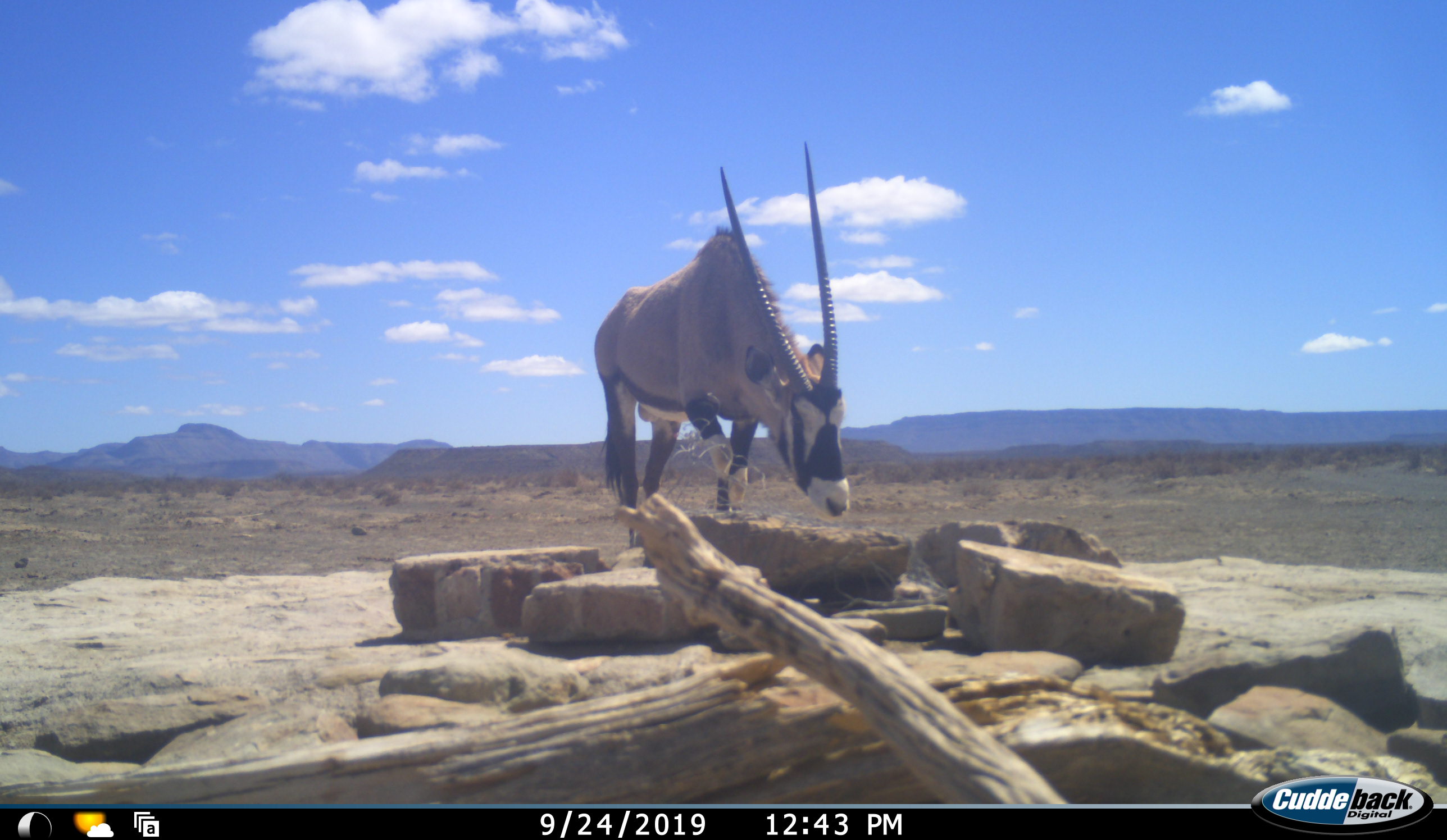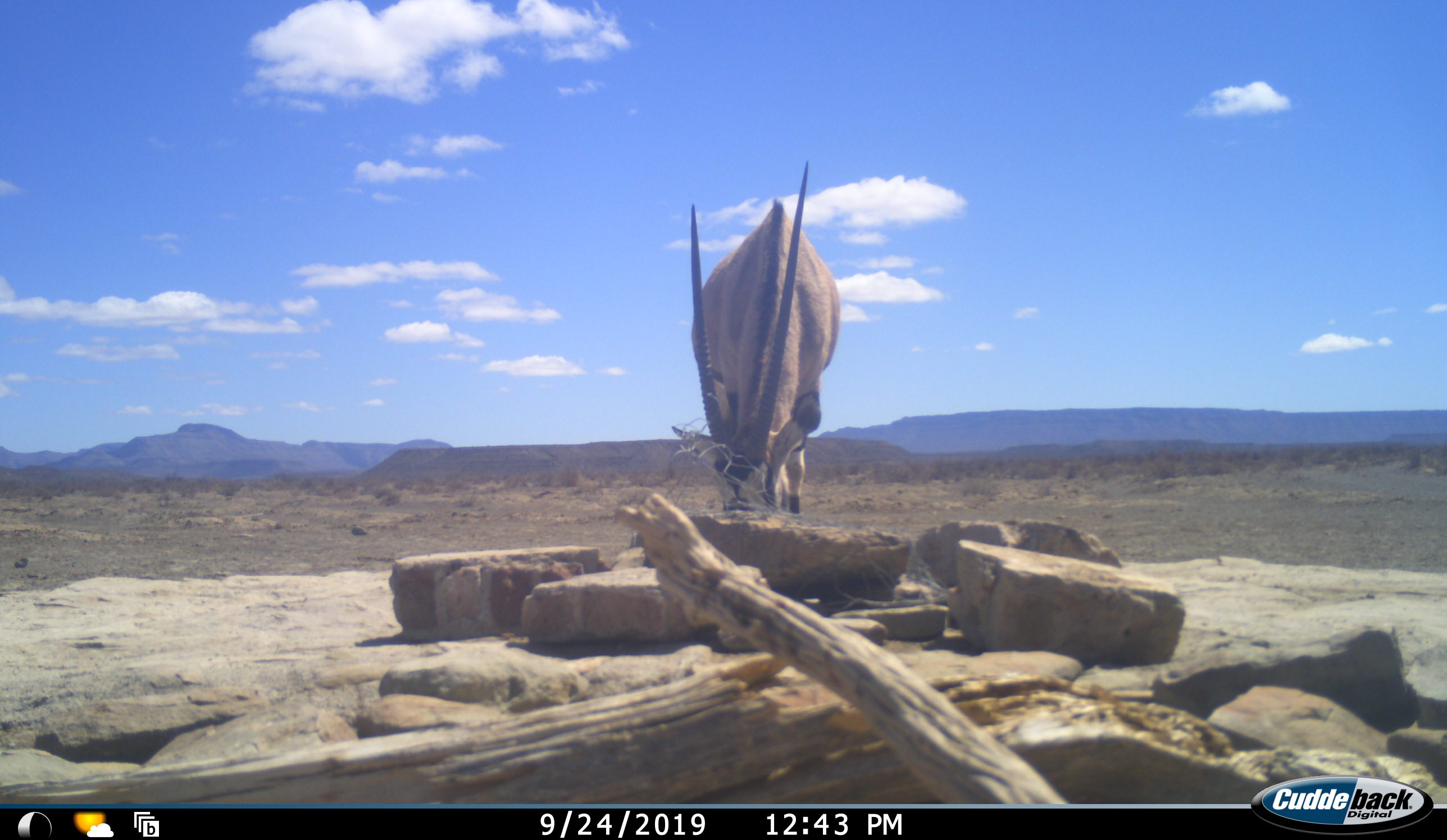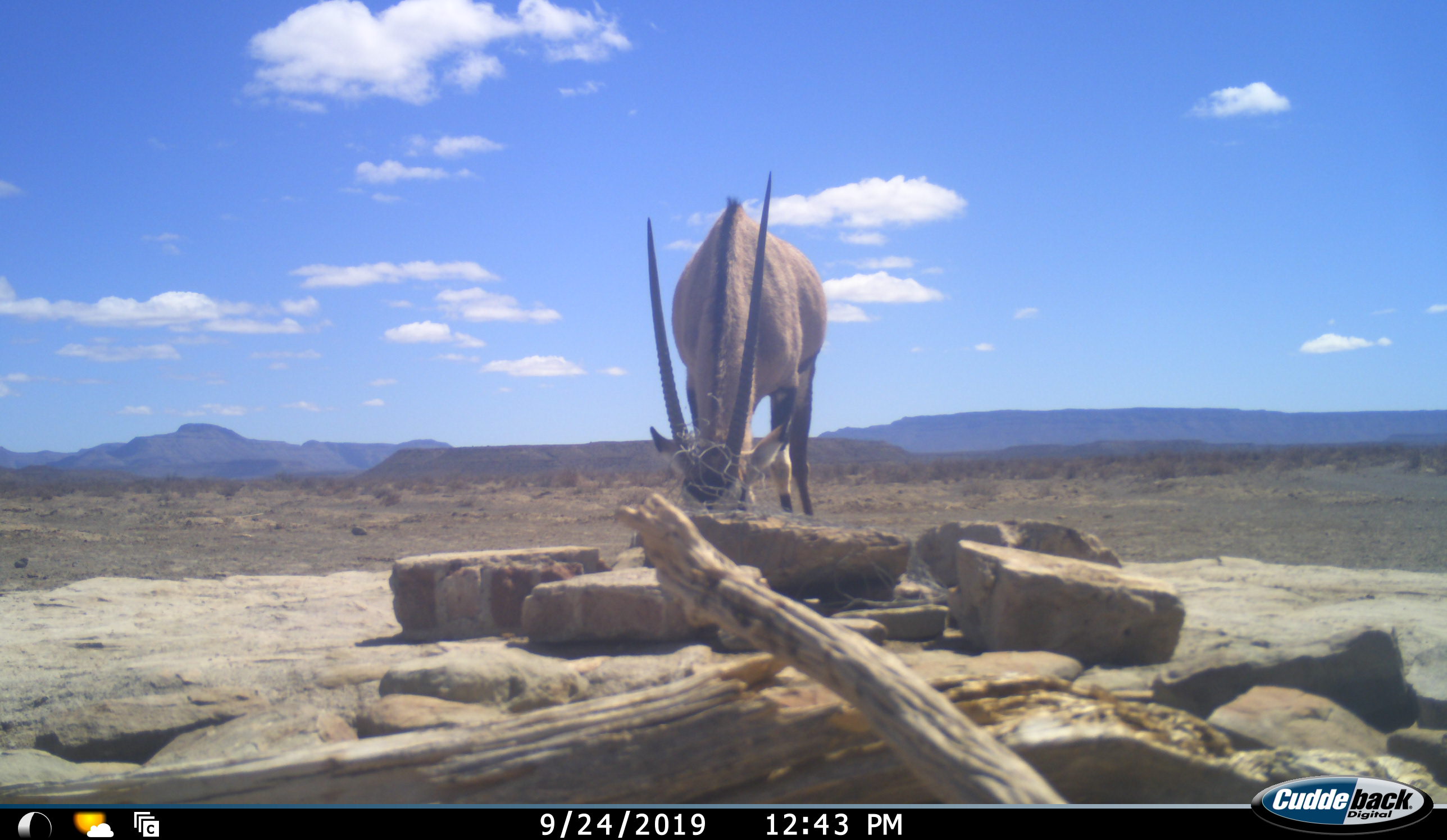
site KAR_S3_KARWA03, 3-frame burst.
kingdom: Animalia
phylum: Chordata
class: Mammalia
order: Artiodactyla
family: Bovidae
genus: Oryx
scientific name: Oryx gazella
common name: gemsbok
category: oryx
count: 1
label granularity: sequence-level